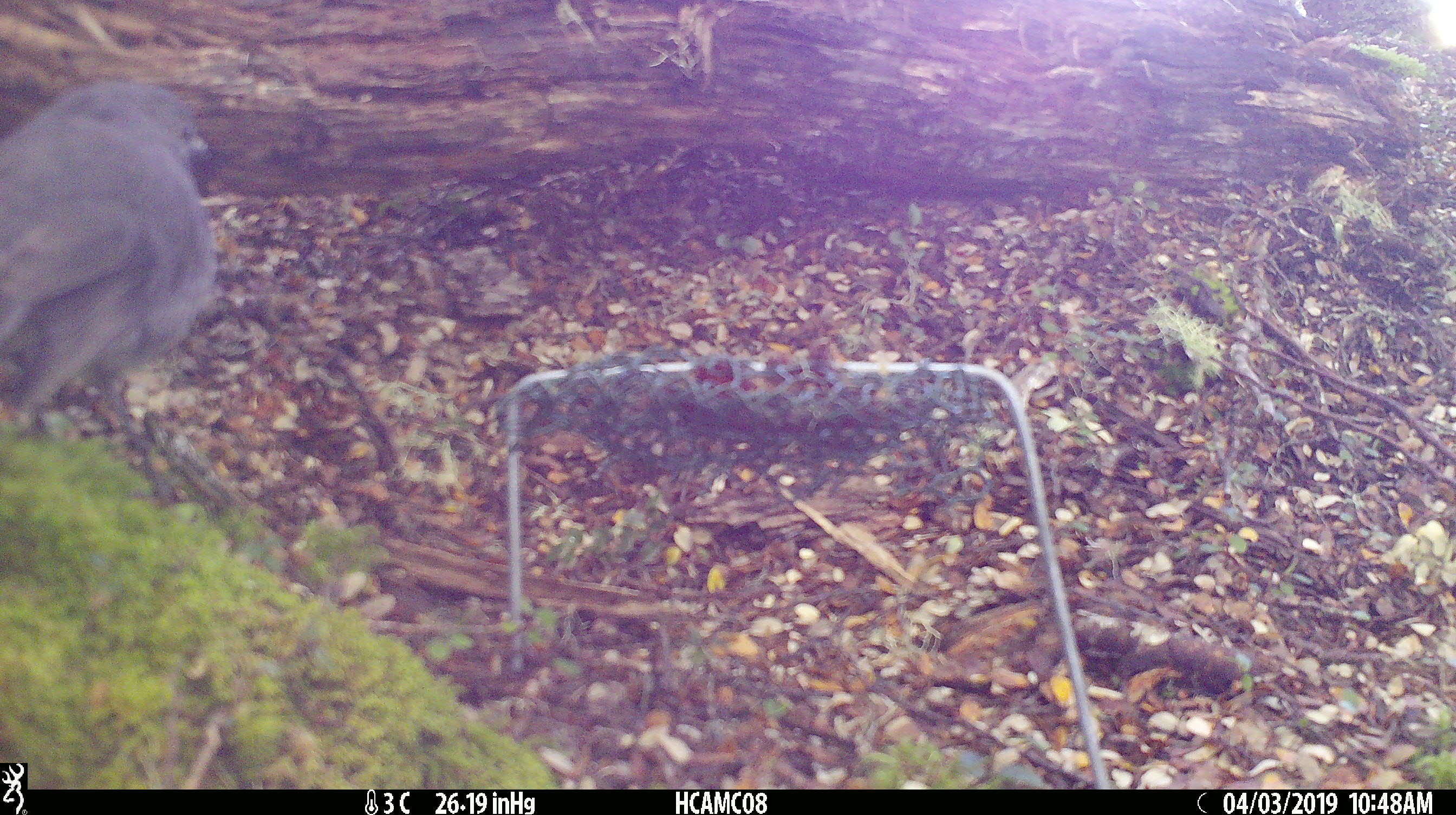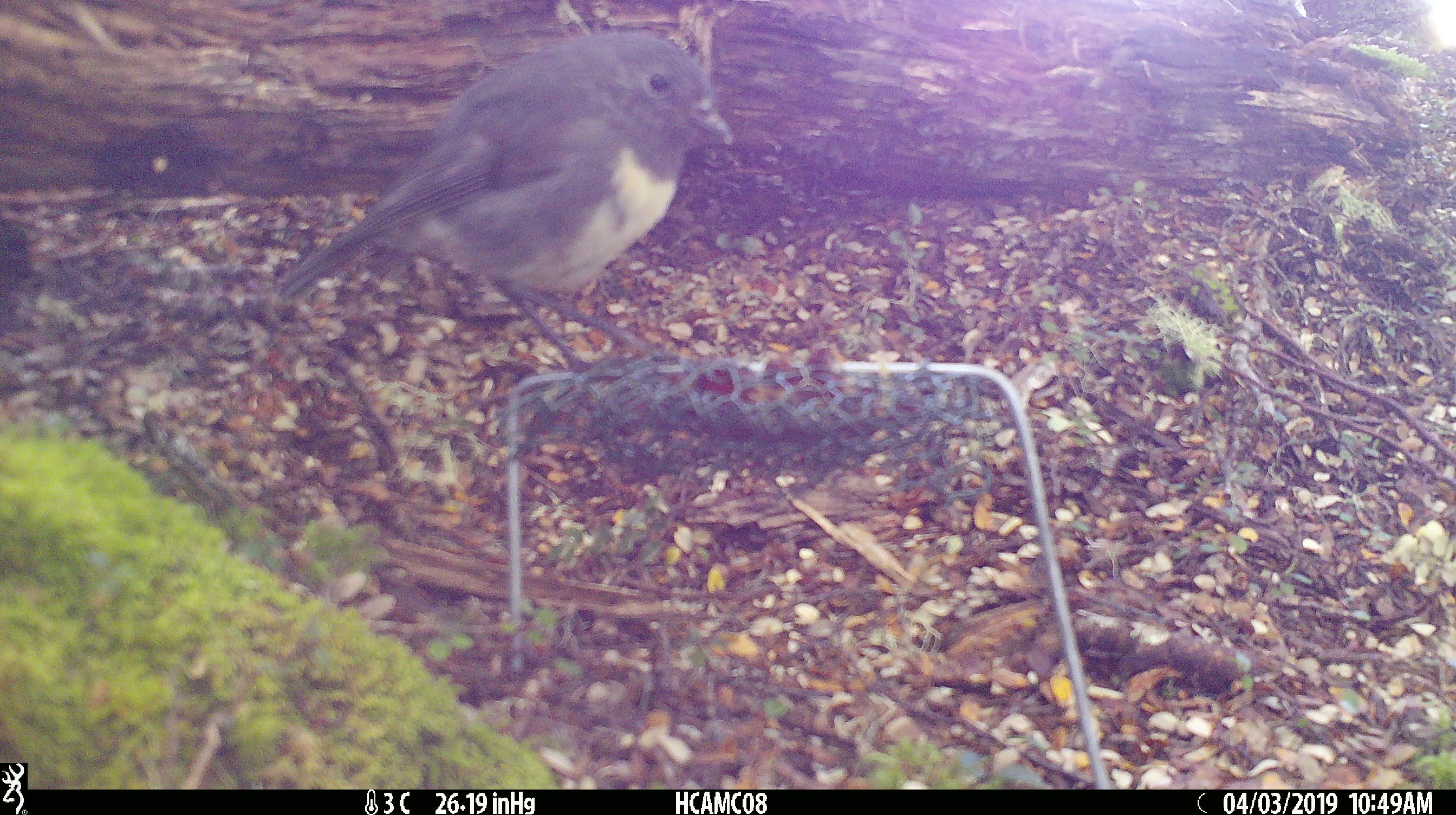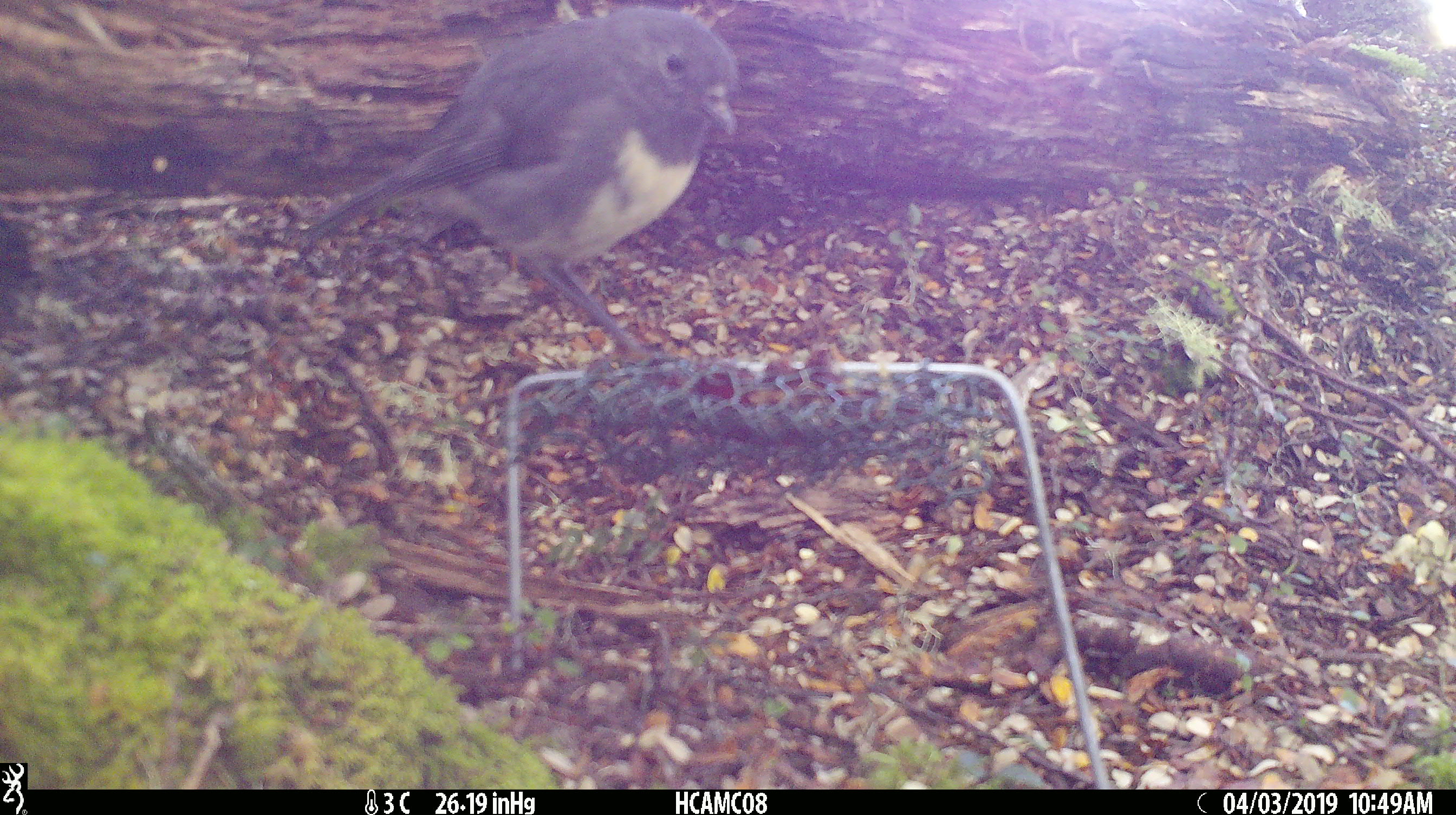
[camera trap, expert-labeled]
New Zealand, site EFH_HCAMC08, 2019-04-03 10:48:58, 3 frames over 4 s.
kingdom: Animalia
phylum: Chordata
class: Aves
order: Passeriformes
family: Petroicidae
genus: Petroica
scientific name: Petroica australis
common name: new zealand robin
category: robin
Robin (new zealand robin) (Petroica australis).